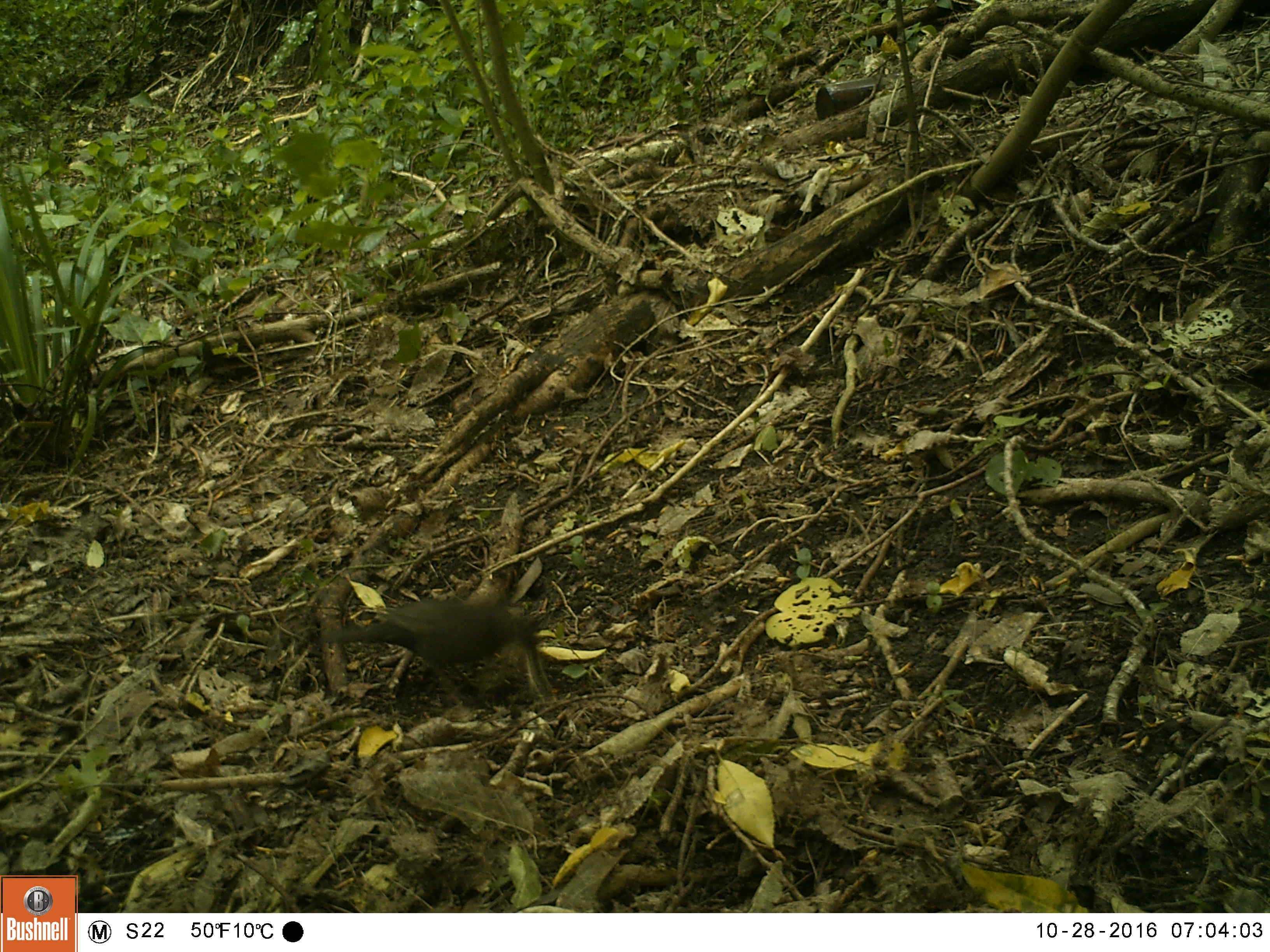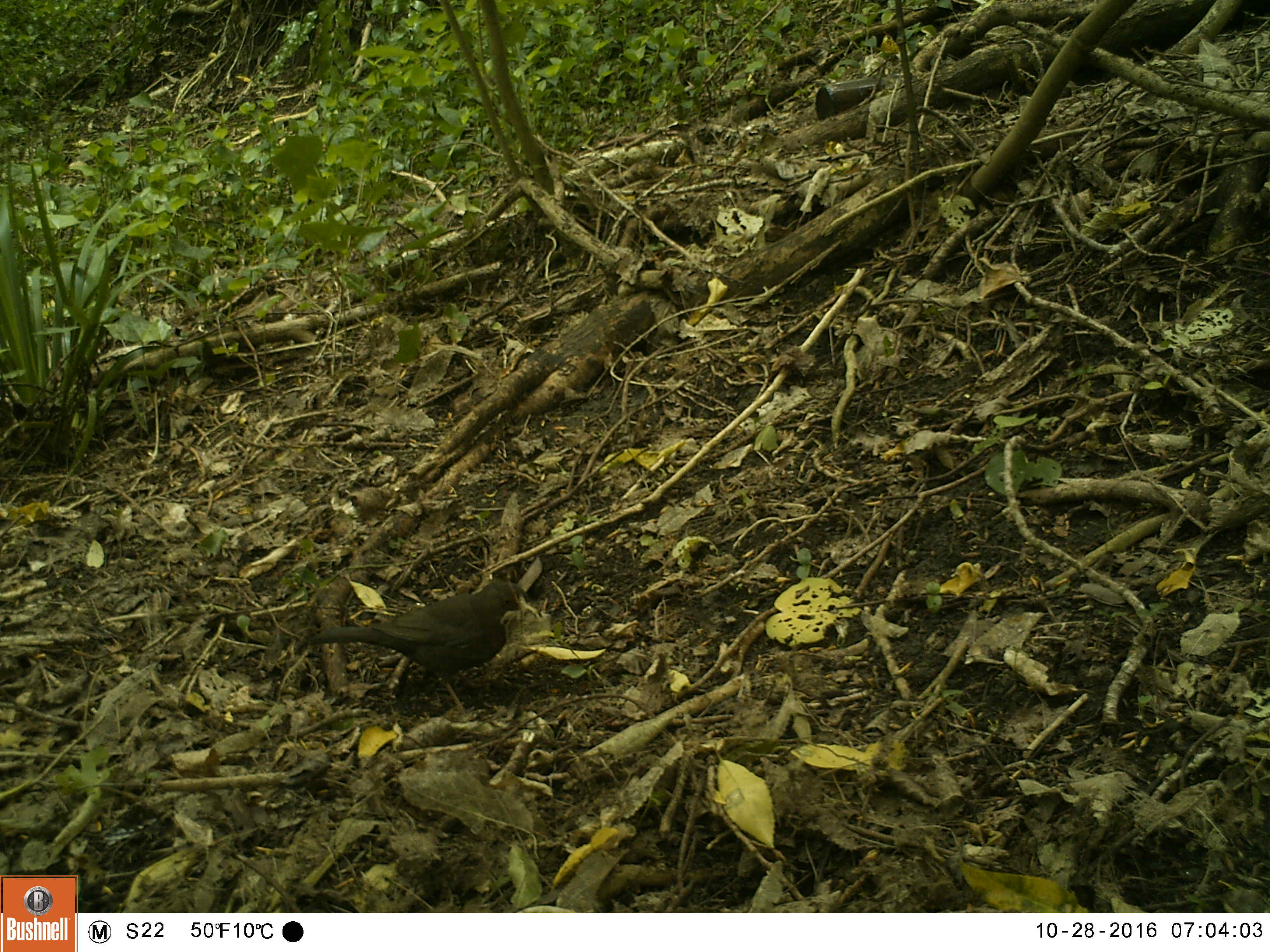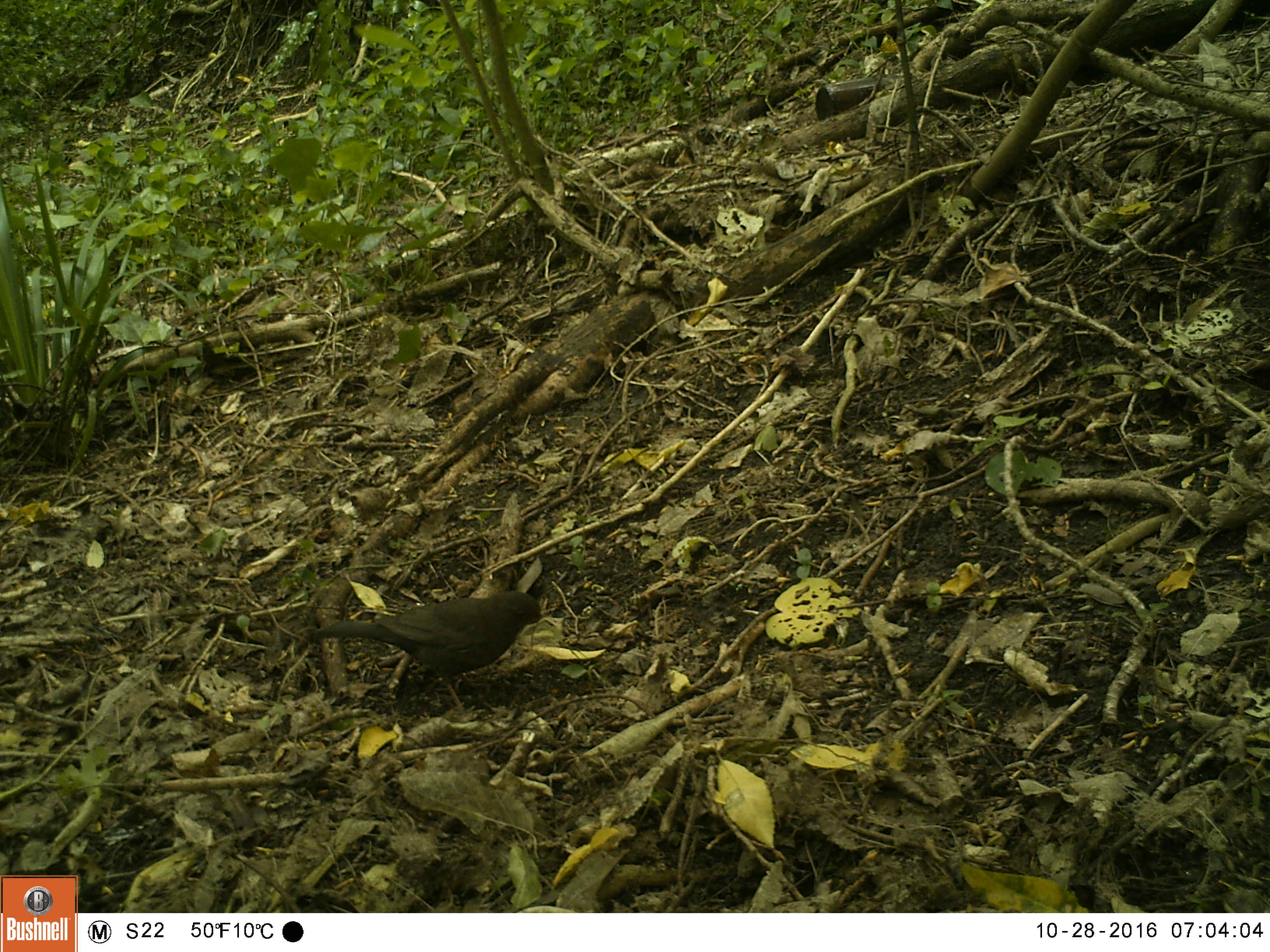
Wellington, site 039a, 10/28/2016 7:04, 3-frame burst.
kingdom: Animalia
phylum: Chordata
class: Aves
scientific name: Aves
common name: bird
Bird (Aves).